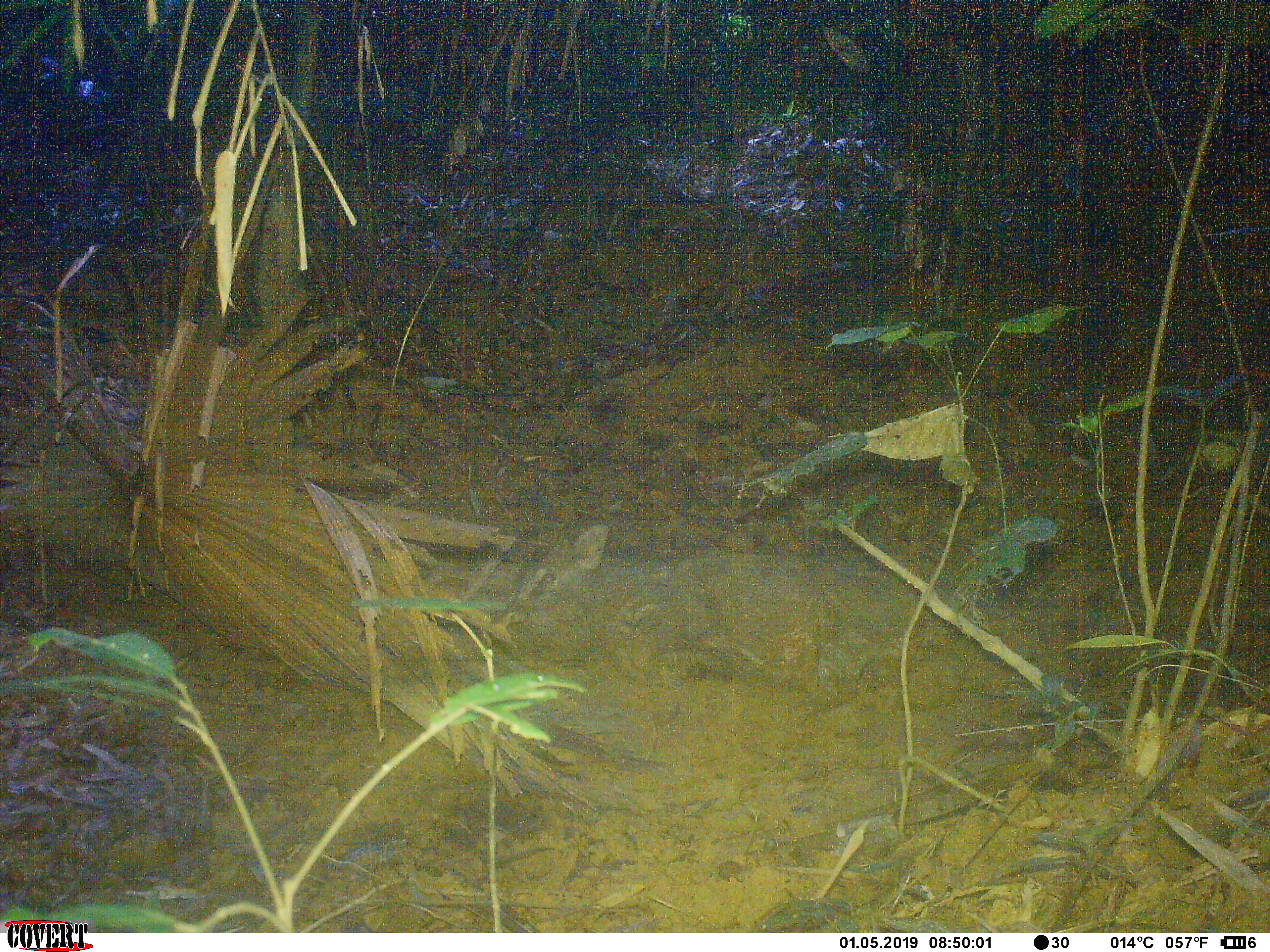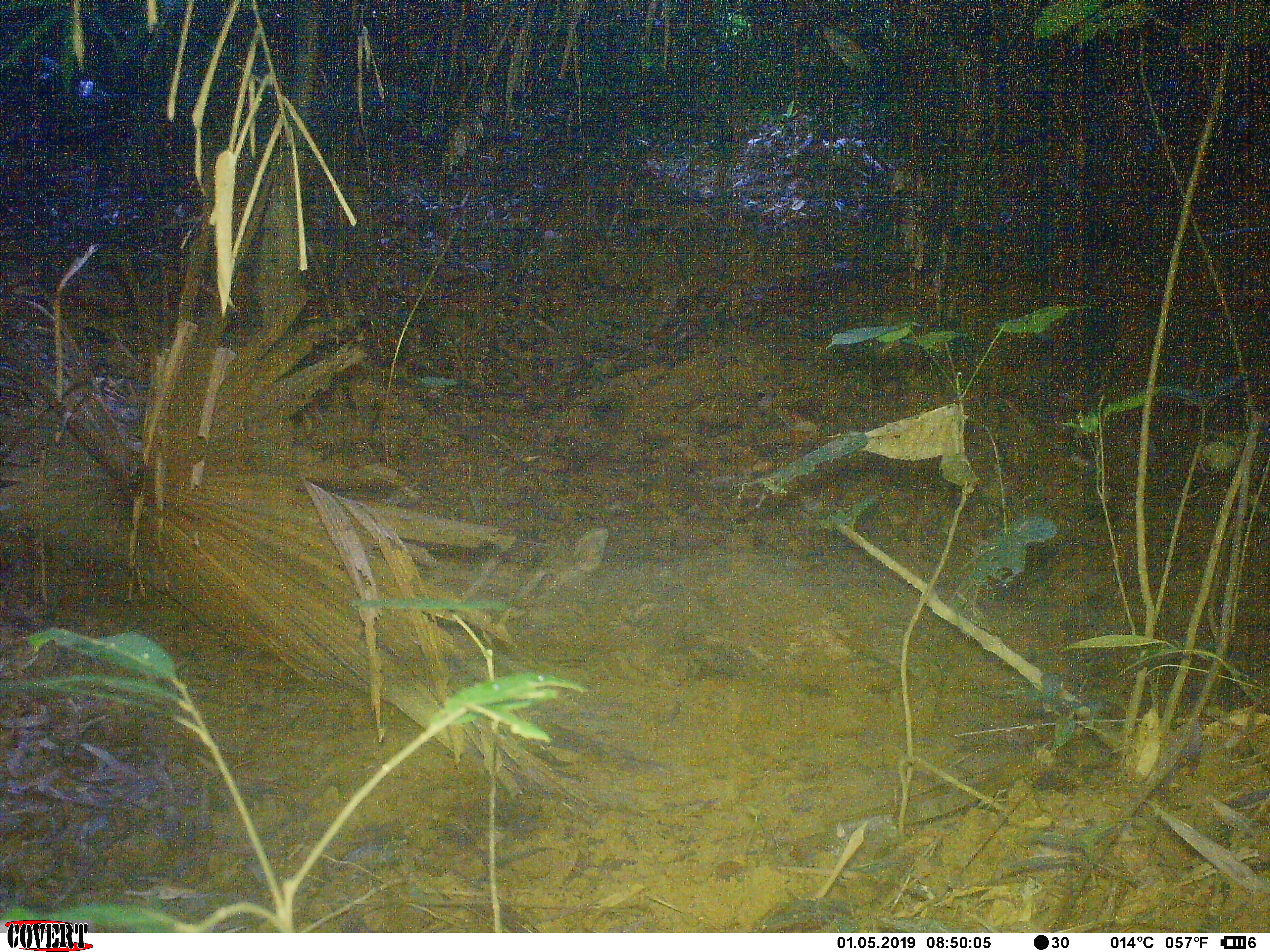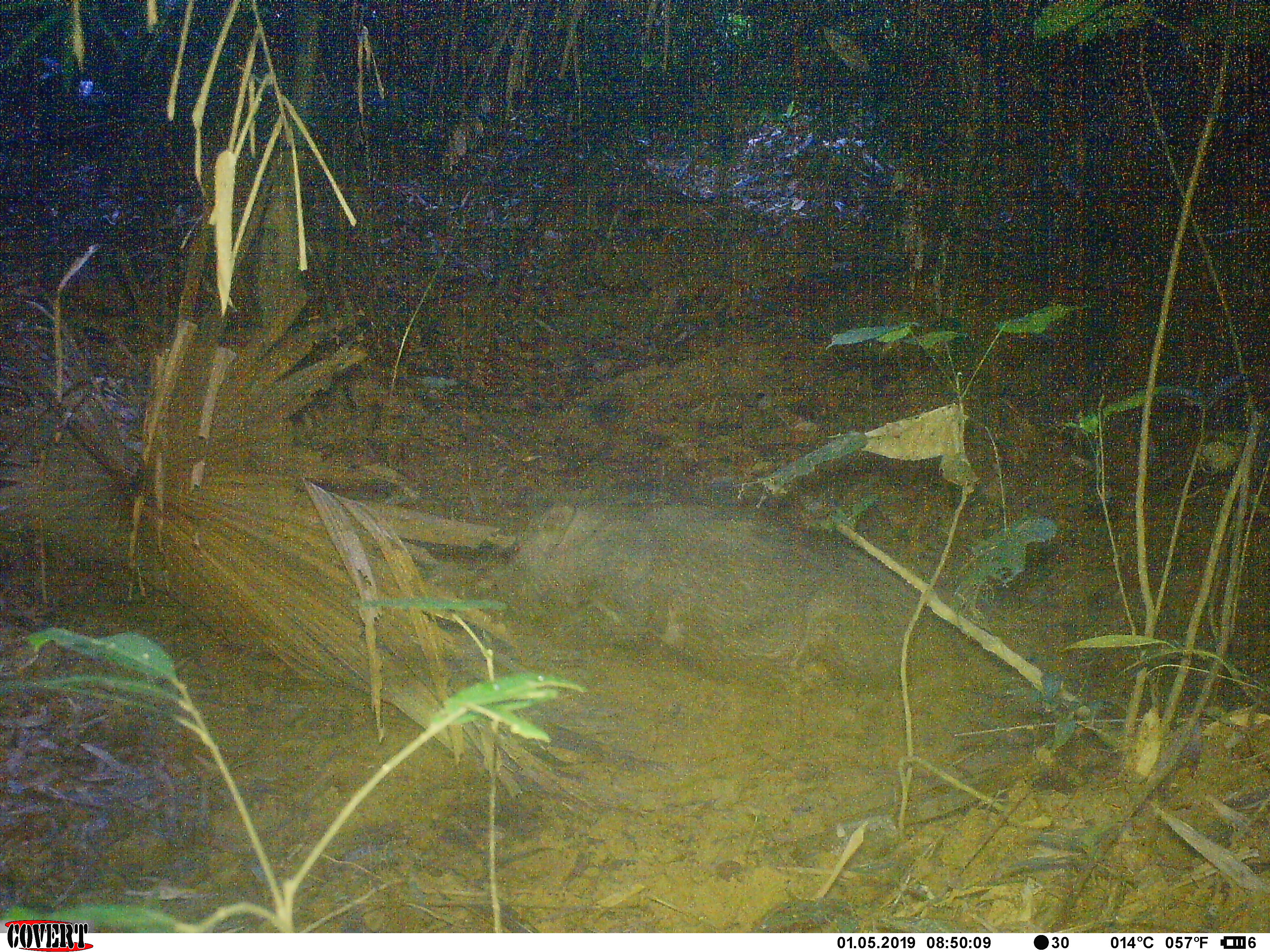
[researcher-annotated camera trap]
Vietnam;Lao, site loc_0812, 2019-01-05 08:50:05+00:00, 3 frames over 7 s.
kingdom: Animalia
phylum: Chordata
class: Mammalia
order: Artiodactyla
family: Suidae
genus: Sus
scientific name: Sus scrofa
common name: eurasian wild pig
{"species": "eurasian wild pig (Sus scrofa)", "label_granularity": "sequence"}